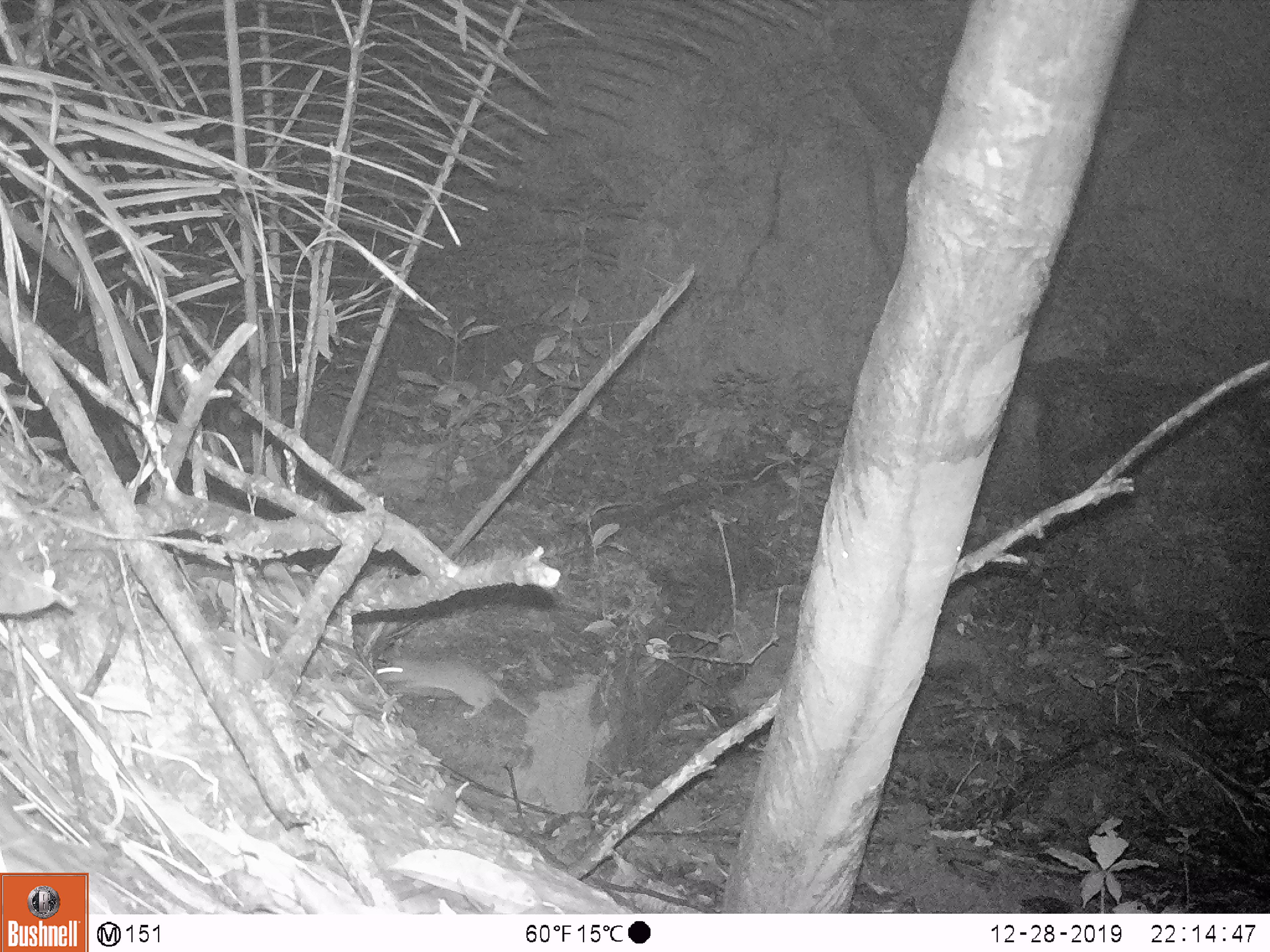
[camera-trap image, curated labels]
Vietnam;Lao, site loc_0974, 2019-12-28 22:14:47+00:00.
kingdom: Animalia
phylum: Chordata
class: Mammalia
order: Rodentia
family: Muridae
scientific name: Muridae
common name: old-world mice and rats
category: unidentified murid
Unidentified murid (old-world mice and rats) (Muridae). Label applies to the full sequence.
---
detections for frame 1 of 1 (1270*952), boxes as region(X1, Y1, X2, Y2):
unidentified murid: region(374, 655, 611, 775)